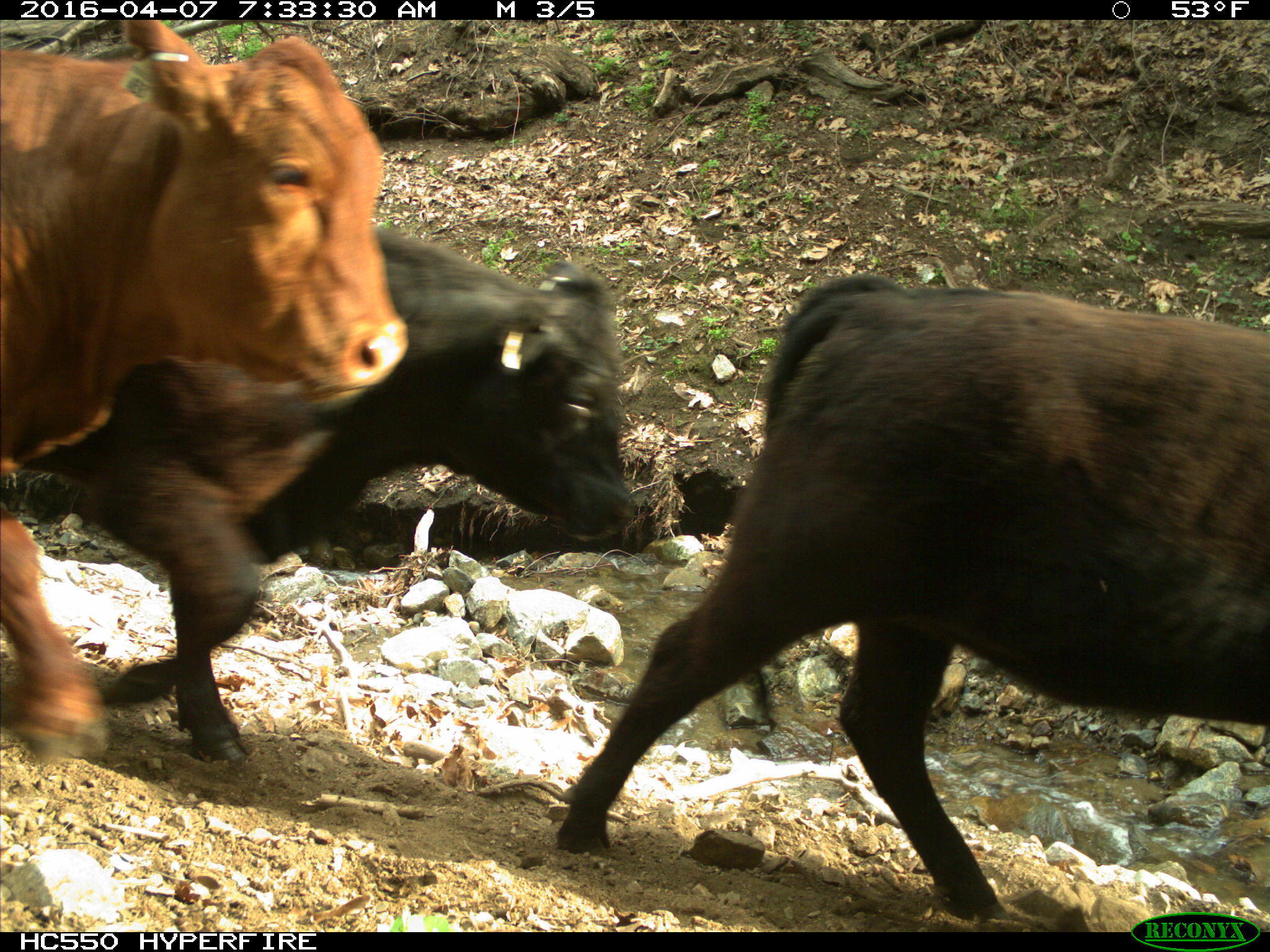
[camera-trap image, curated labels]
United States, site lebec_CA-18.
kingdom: Animalia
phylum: Chordata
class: Mammalia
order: Artiodactyla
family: Bovidae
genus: Bos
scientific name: Bos taurus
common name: domestic cow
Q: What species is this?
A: Bos taurus (domestic cow).